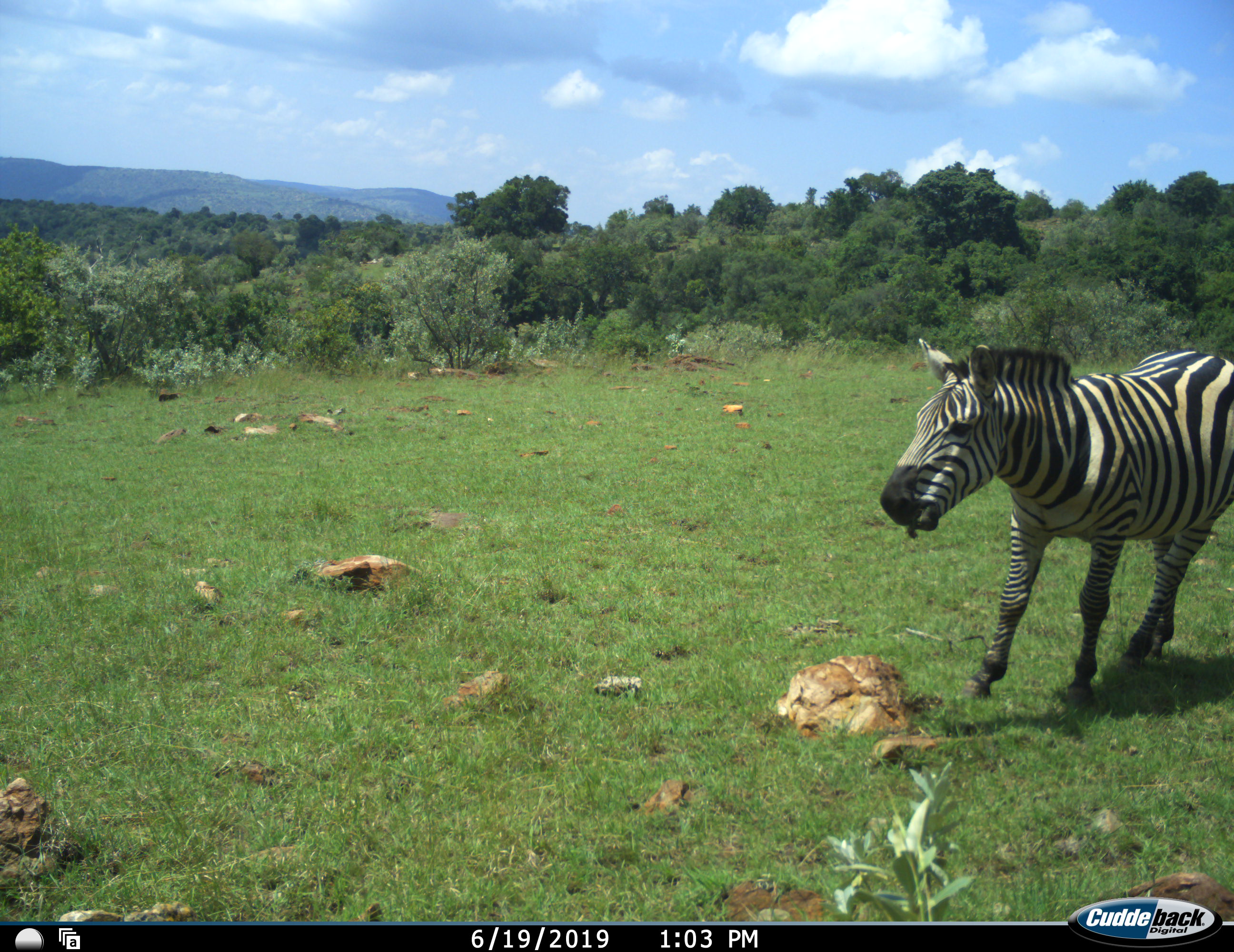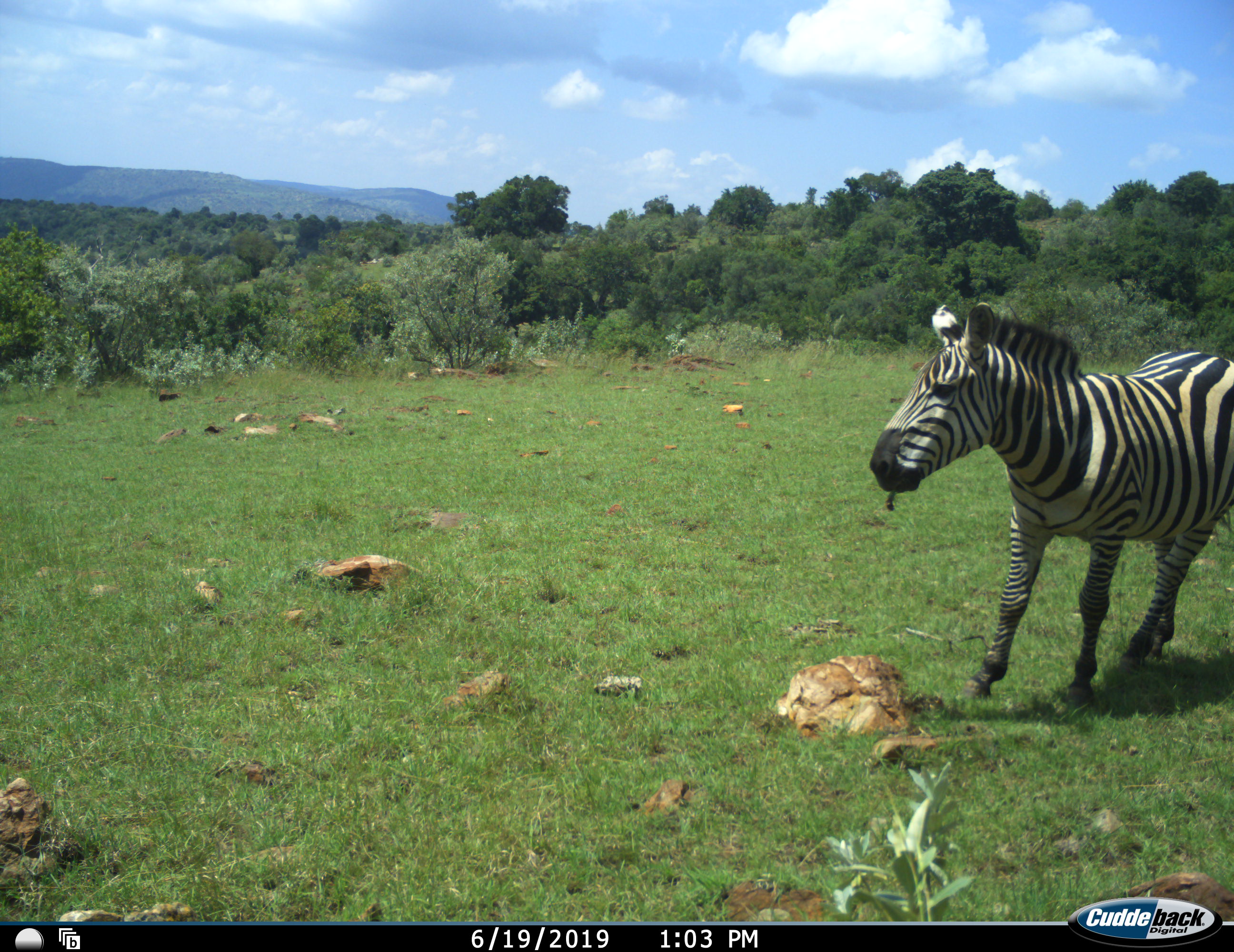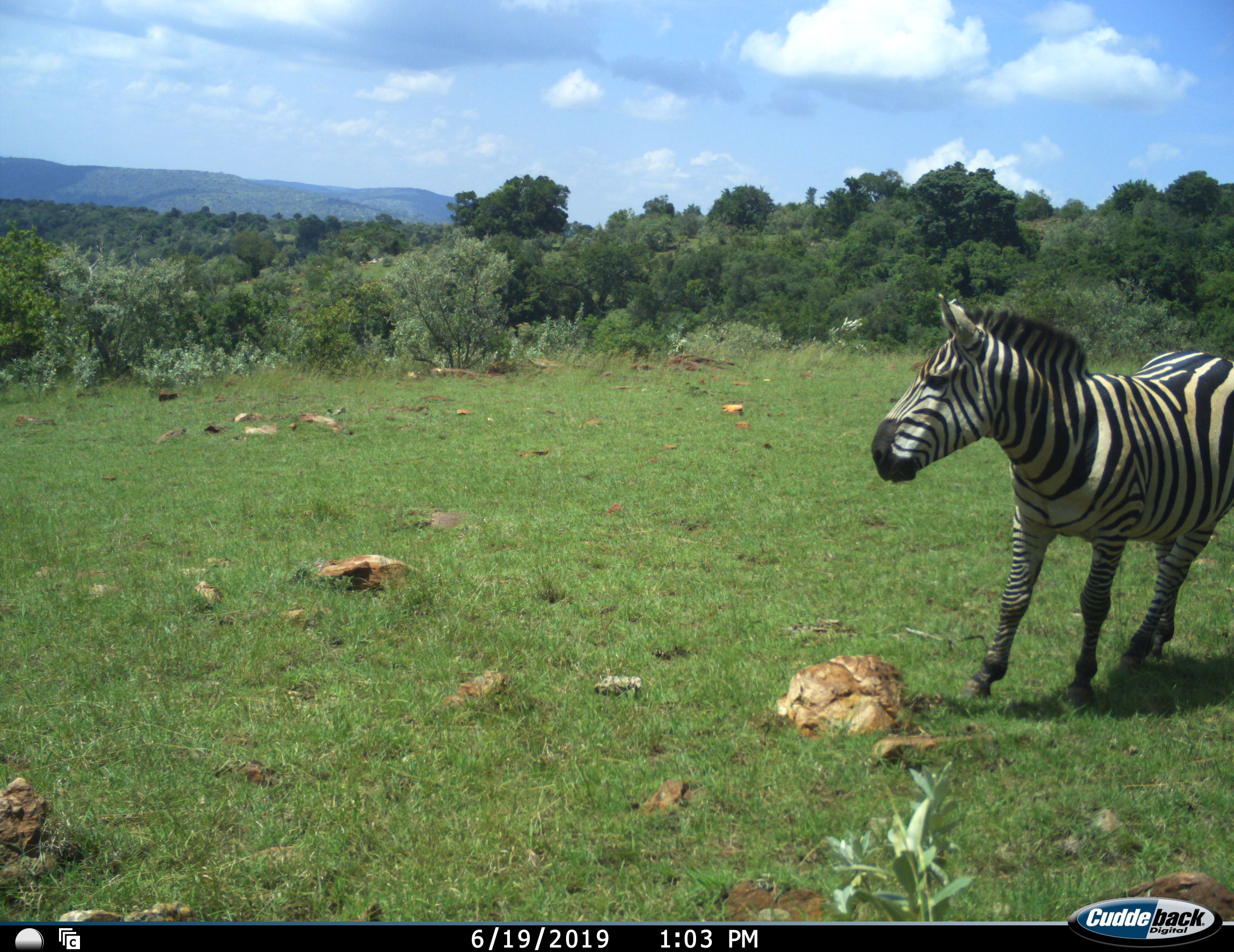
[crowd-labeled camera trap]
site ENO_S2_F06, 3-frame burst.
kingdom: Animalia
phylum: Chordata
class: Mammalia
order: Perissodactyla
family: Equidae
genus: Equus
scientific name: Equus quagga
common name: plains zebra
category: zebraplains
Zebraplains (plains zebra) (Equus quagga), count 1. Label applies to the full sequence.